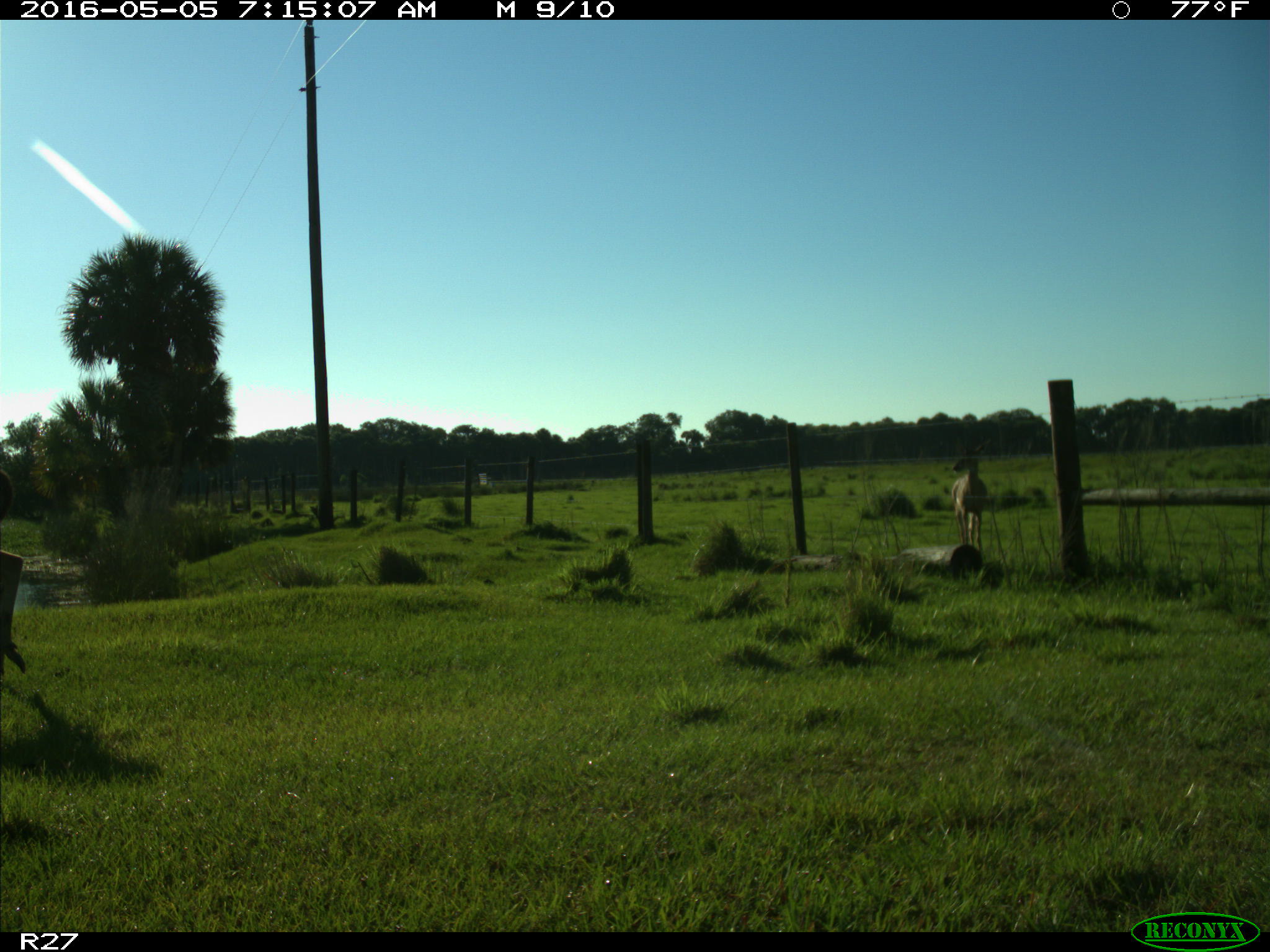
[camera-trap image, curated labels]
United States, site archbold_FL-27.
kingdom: Animalia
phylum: Chordata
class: Mammalia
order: Artiodactyla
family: Cervidae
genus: Odocoileus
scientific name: Odocoileus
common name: deer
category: unidentified deer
Unidentified deer (deer) (Odocoileus).